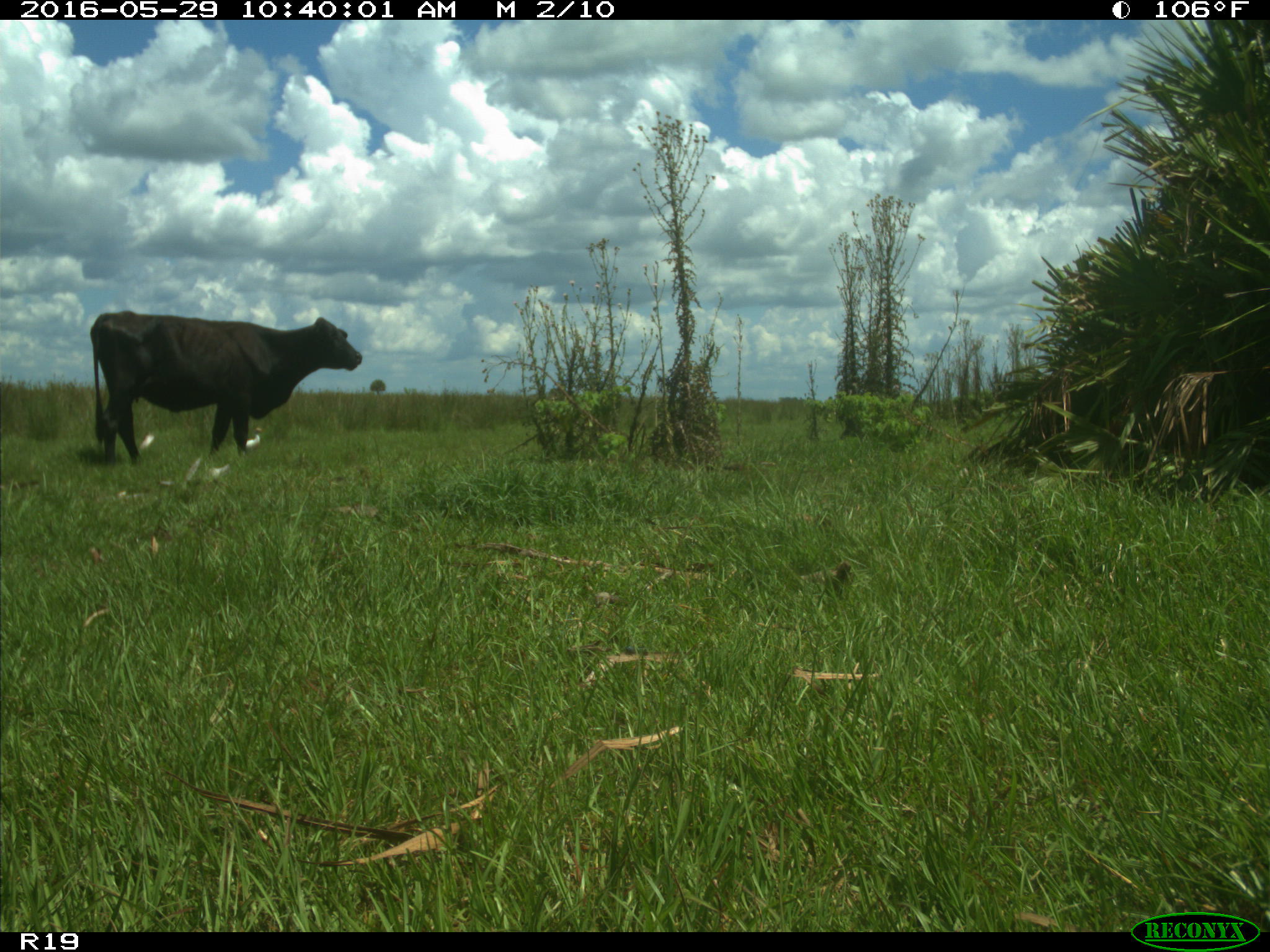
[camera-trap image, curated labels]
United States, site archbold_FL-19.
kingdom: Animalia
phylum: Chordata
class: Mammalia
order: Artiodactyla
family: Bovidae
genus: Bos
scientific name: Bos taurus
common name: domestic cow